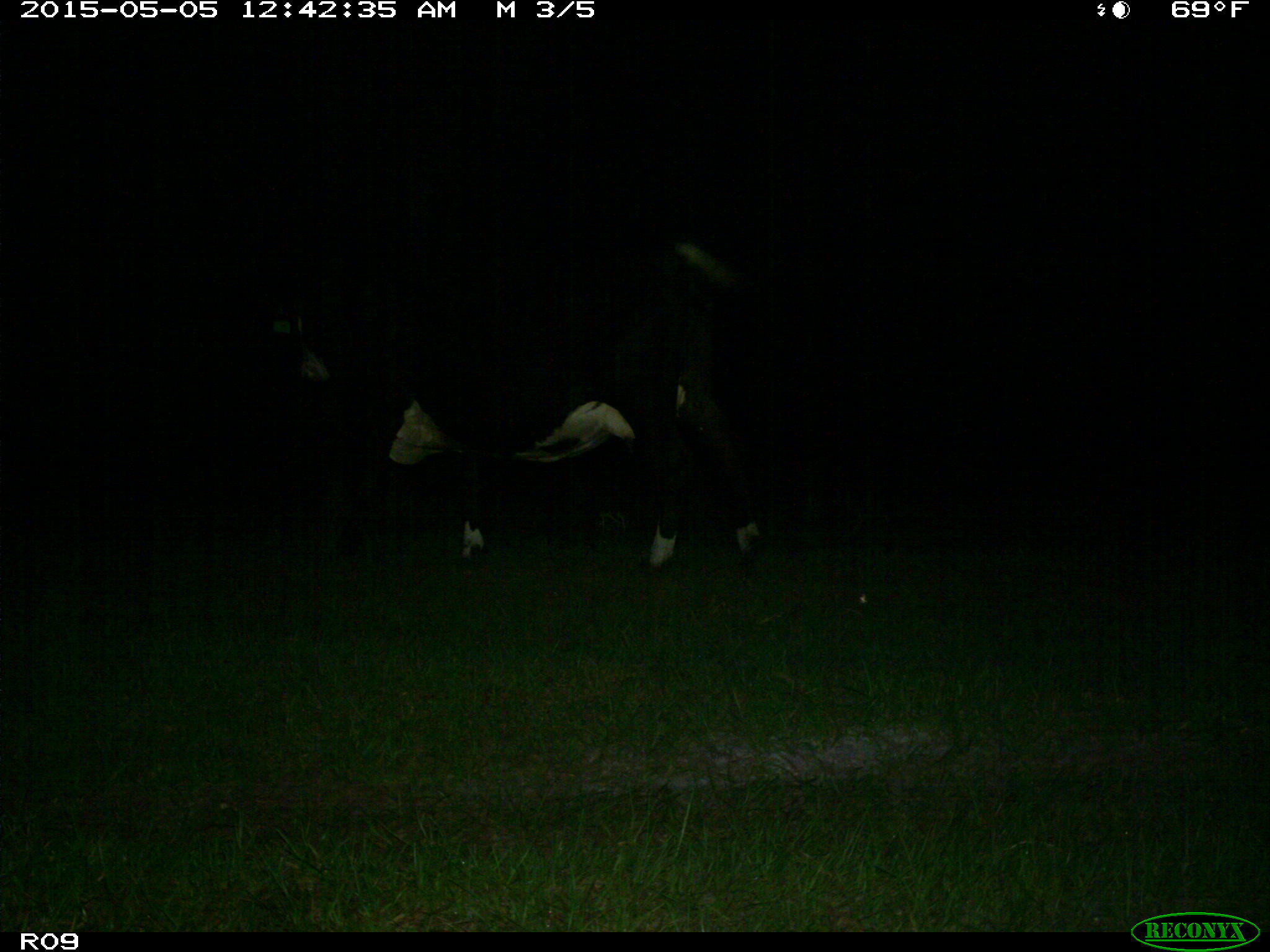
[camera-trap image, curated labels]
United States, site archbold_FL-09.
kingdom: Animalia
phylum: Chordata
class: Mammalia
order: Artiodactyla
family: Bovidae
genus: Bos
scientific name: Bos taurus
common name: domestic cow